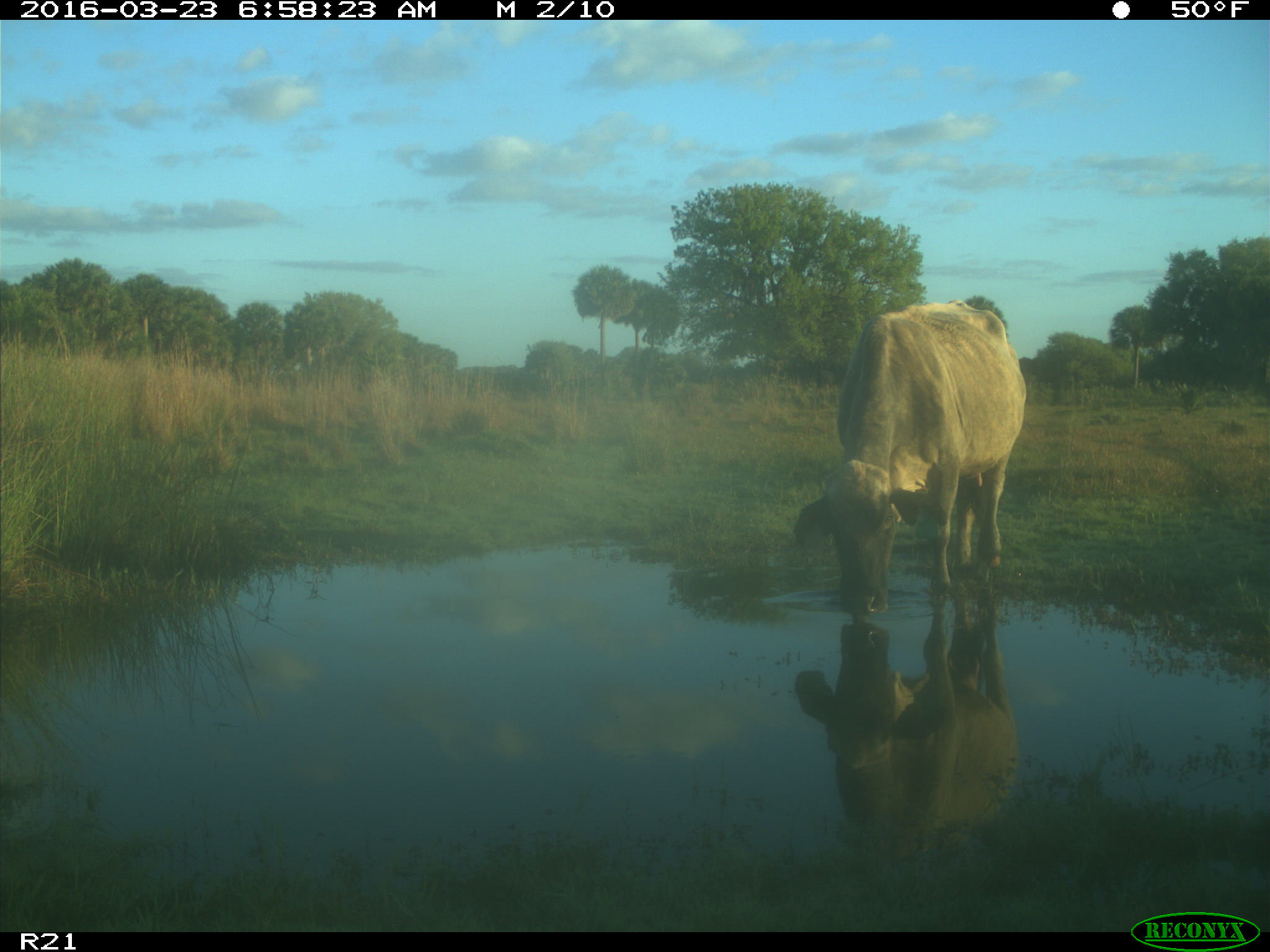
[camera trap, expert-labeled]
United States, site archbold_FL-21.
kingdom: Animalia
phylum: Chordata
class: Mammalia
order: Artiodactyla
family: Bovidae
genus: Bos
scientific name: Bos taurus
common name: domestic cow